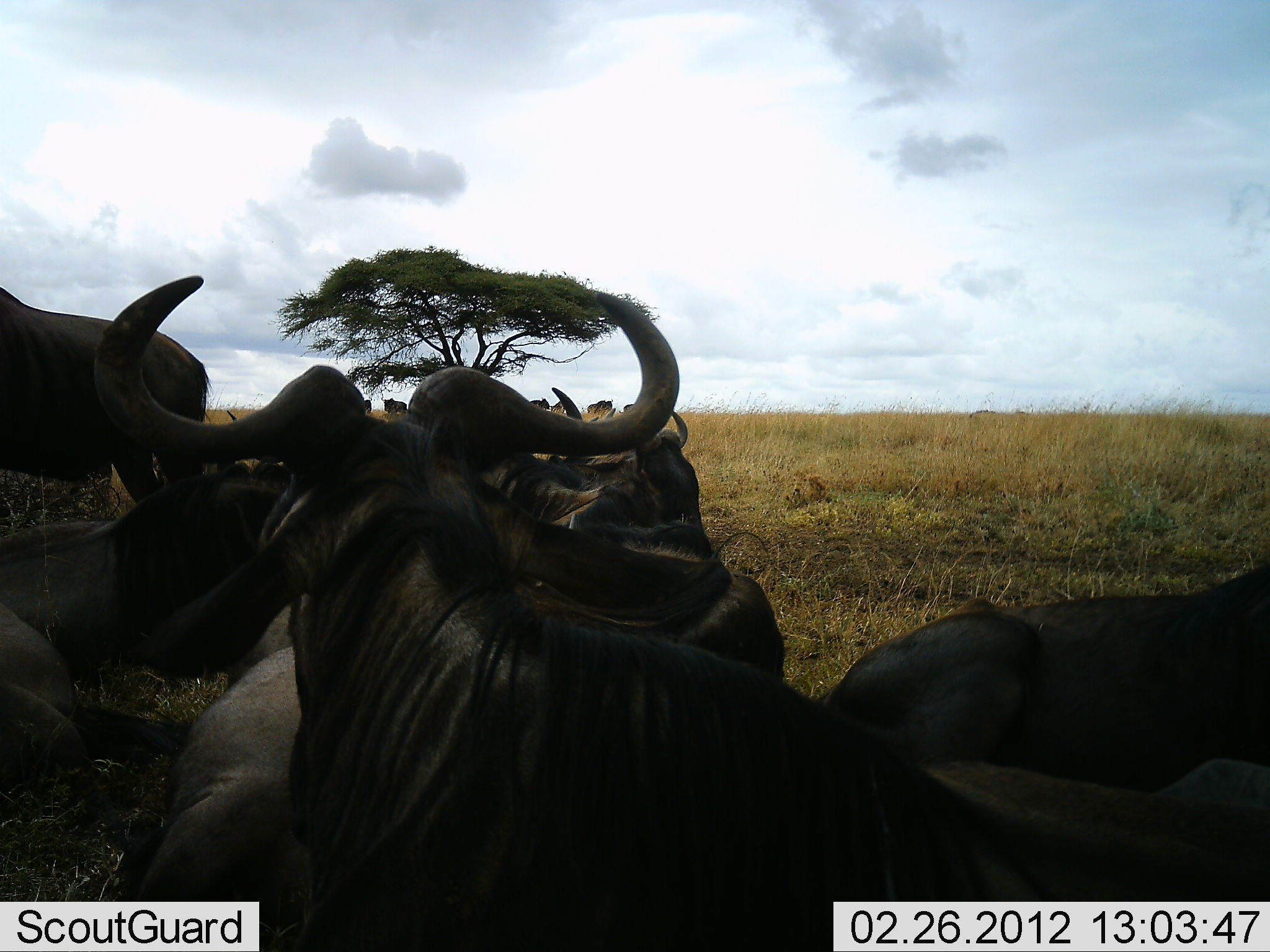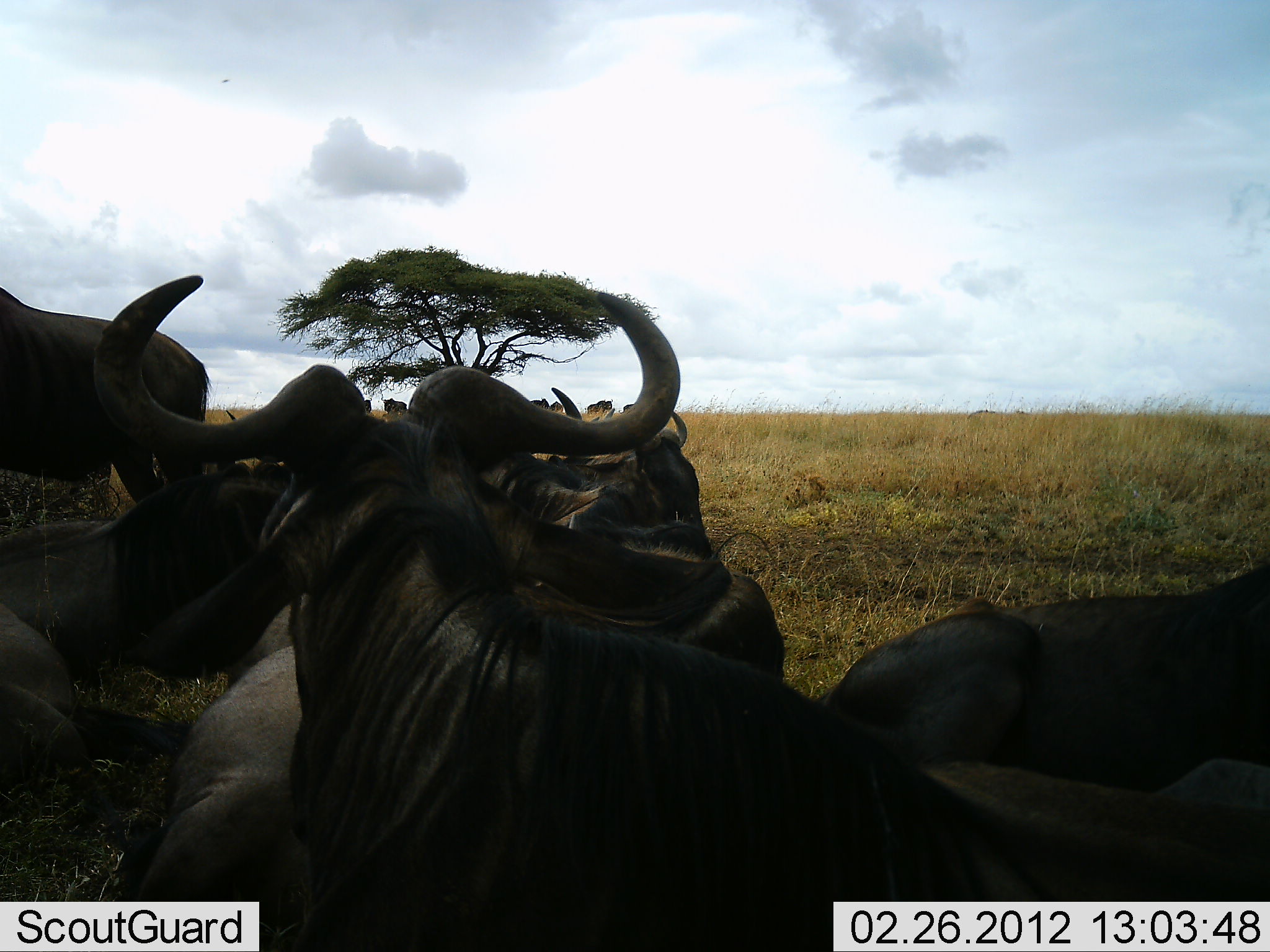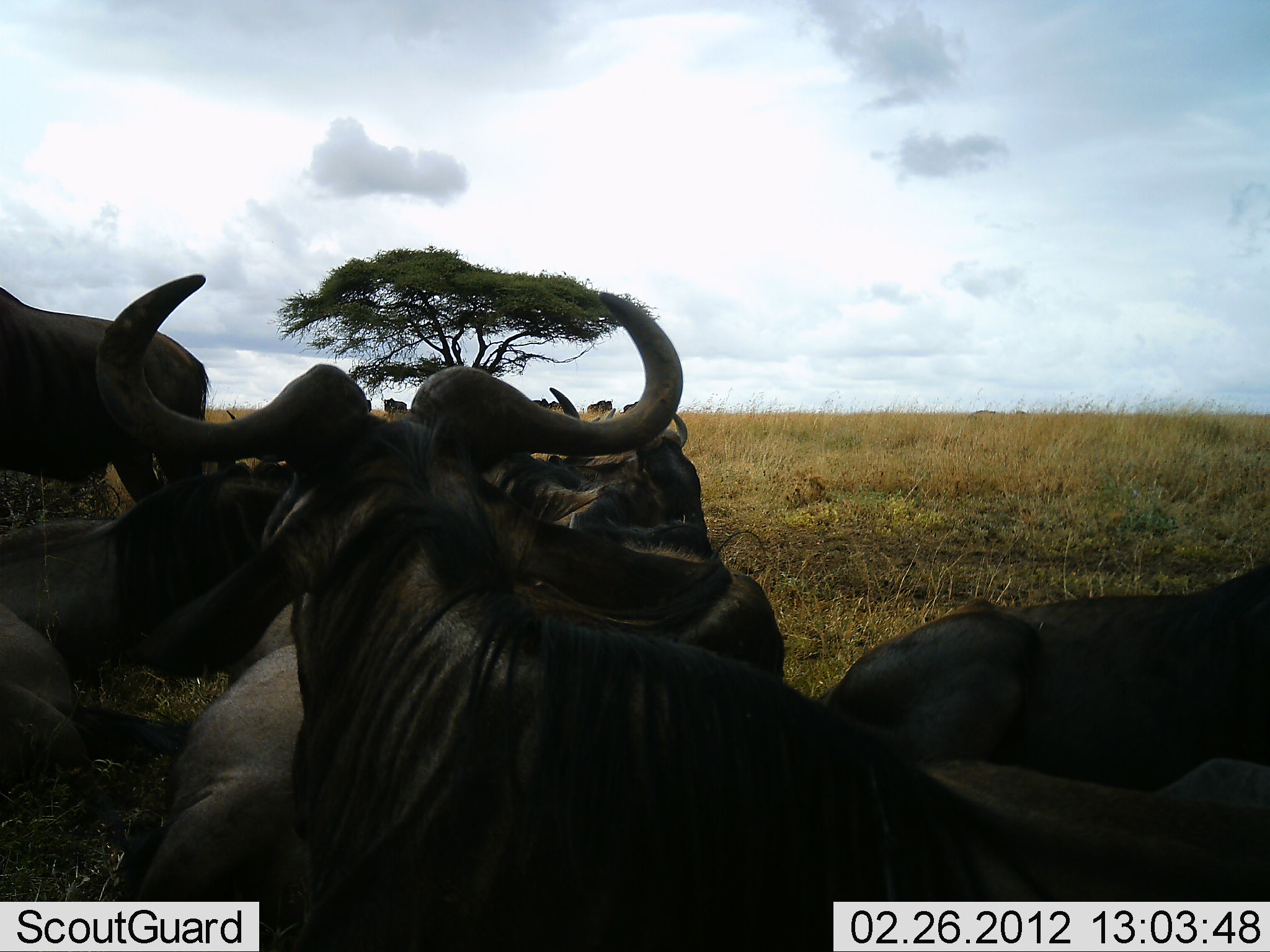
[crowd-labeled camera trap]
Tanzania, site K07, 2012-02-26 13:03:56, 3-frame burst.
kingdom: Animalia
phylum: Chordata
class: Mammalia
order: Artiodactyla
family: Bovidae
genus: Connochaetes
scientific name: Connochaetes taurinus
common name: blue wildebeest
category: wildebeest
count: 8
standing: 31%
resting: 100%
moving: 0%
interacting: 0%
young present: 0%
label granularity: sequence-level